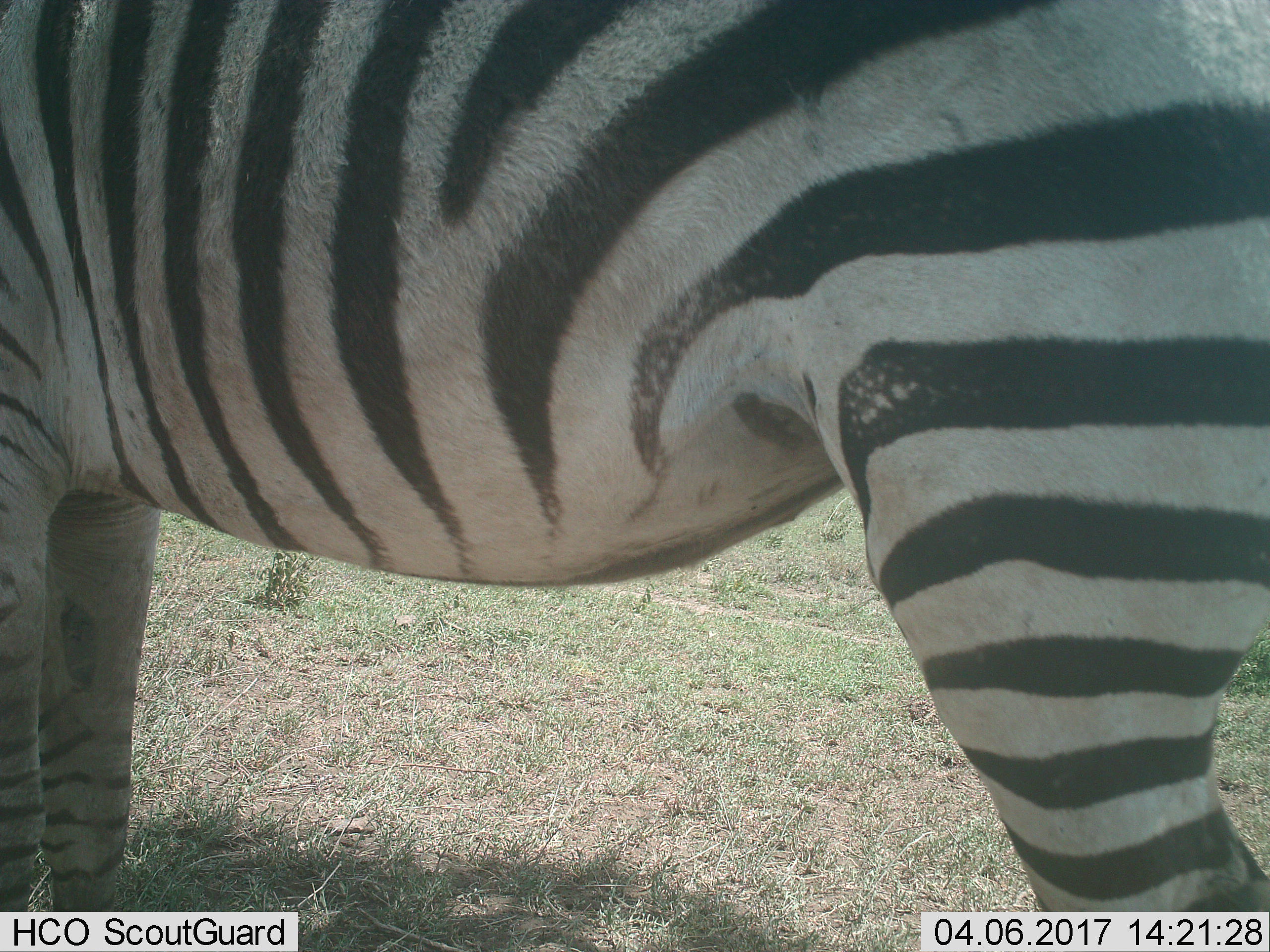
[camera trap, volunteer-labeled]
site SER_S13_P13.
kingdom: Animalia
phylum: Chordata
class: Mammalia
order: Perissodactyla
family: Equidae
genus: Equus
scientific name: Equus quagga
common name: plains zebra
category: zebraplains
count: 1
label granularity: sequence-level